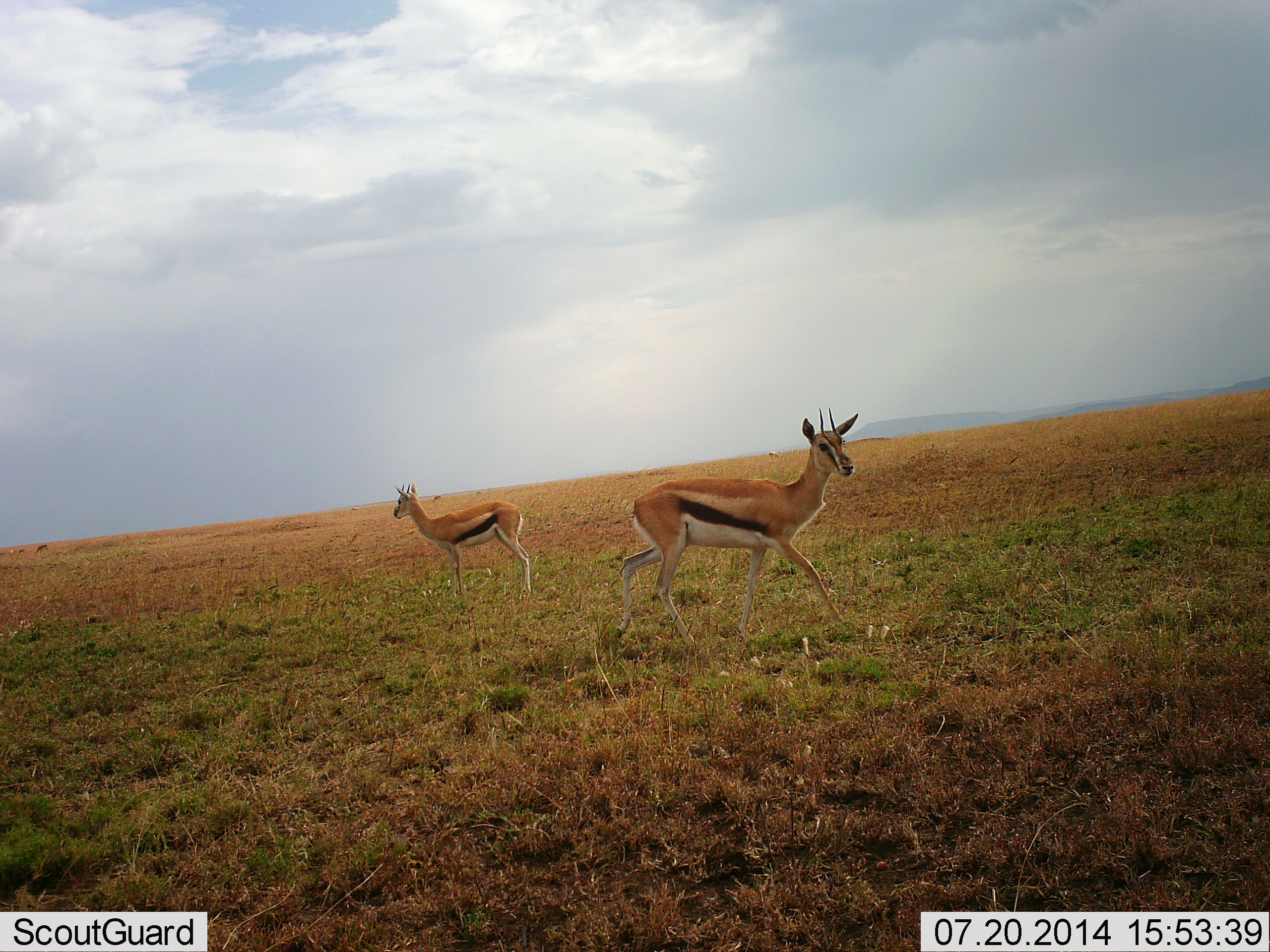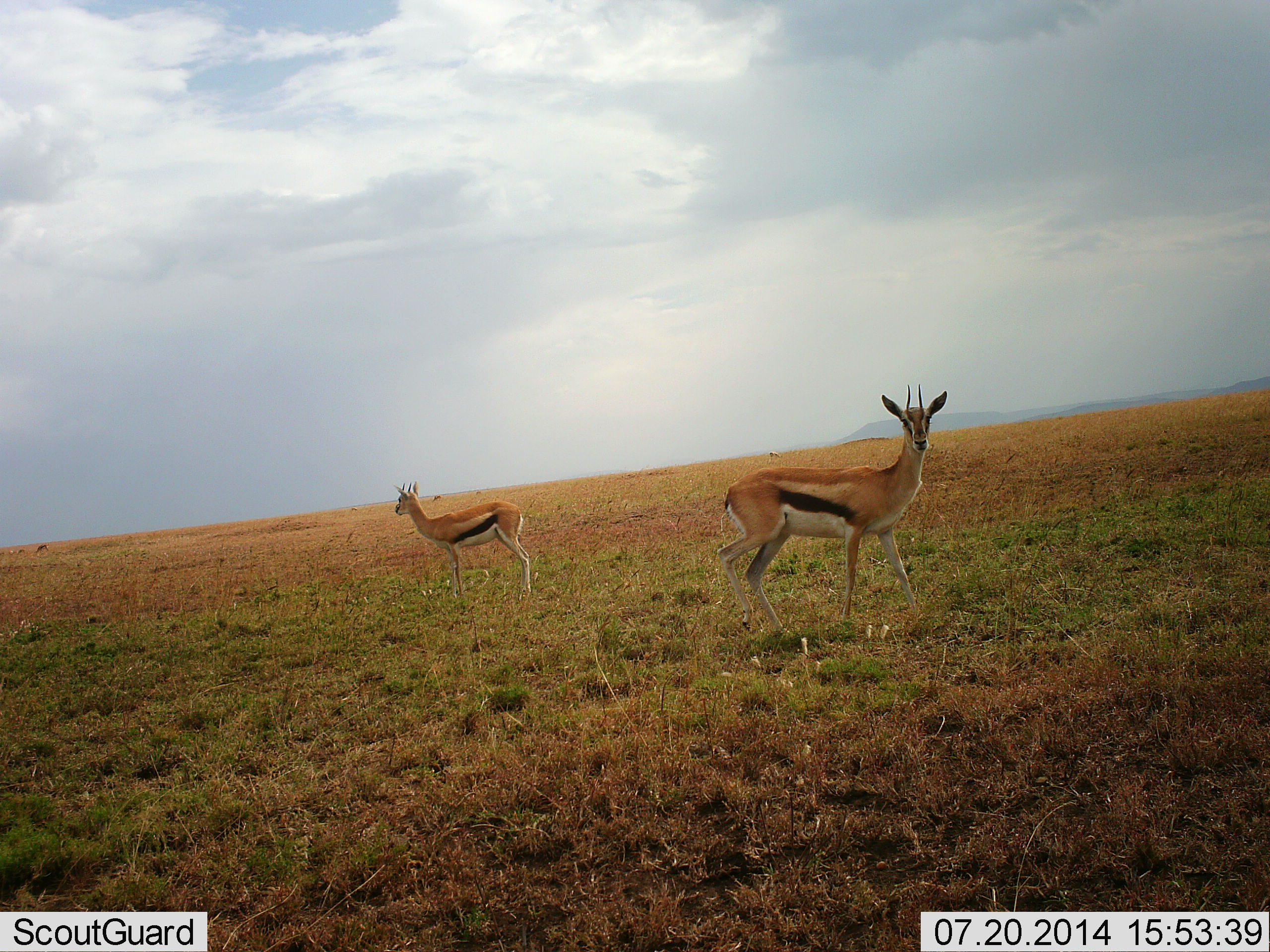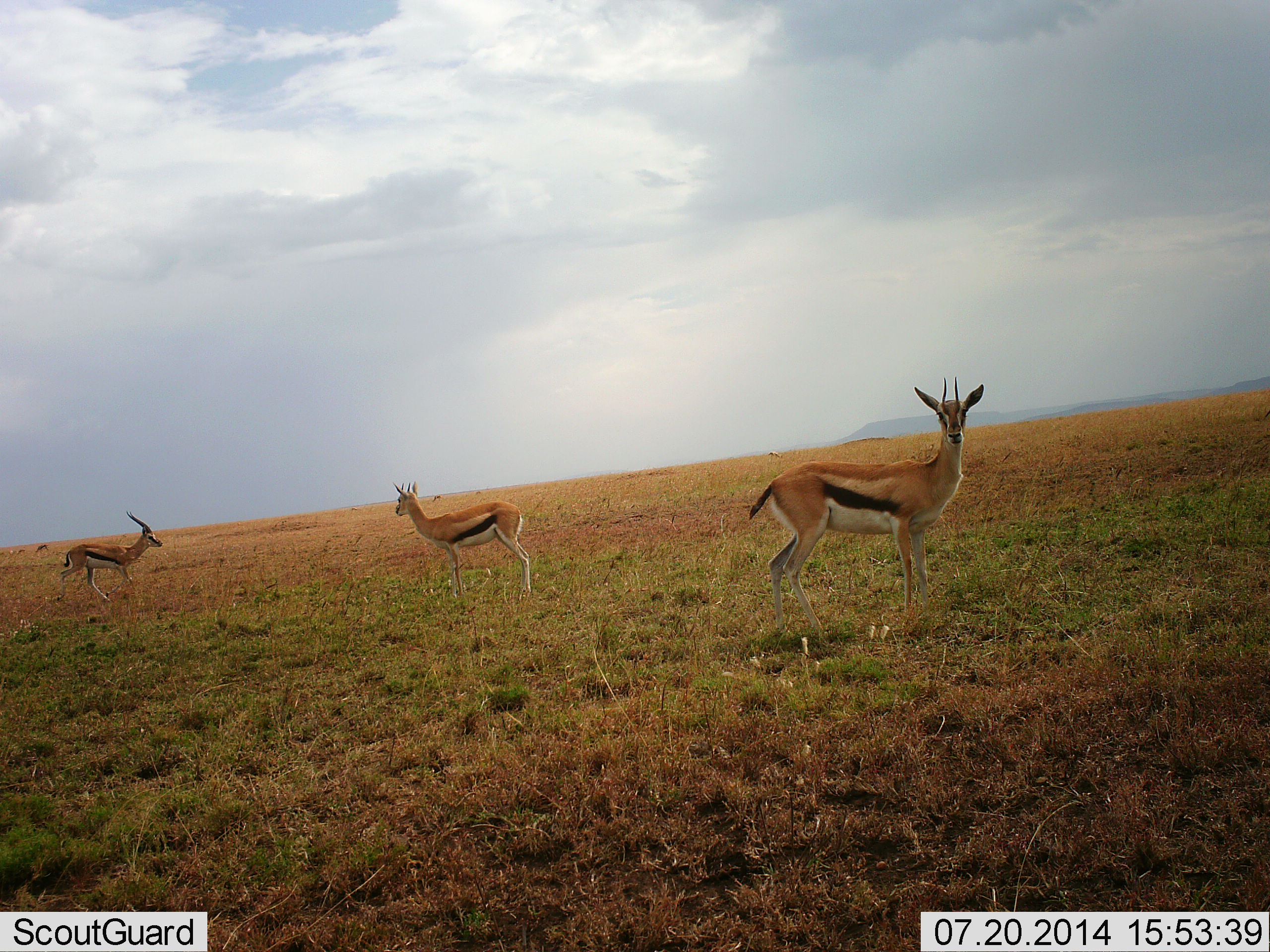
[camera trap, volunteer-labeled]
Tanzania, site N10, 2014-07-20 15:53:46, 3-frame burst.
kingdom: Animalia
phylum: Chordata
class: Mammalia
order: Artiodactyla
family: Bovidae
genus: Eudorcas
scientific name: Eudorcas thomsonii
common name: thomson's gazelle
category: gazellethomsons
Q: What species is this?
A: Gazellethomsons (thomson's gazelle) (Eudorcas thomsonii).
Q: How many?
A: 3.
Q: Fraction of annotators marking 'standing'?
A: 70%.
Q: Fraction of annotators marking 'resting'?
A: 0%.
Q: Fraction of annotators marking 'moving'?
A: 70%.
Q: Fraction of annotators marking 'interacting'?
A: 10%.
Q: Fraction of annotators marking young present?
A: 0%.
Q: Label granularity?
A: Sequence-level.